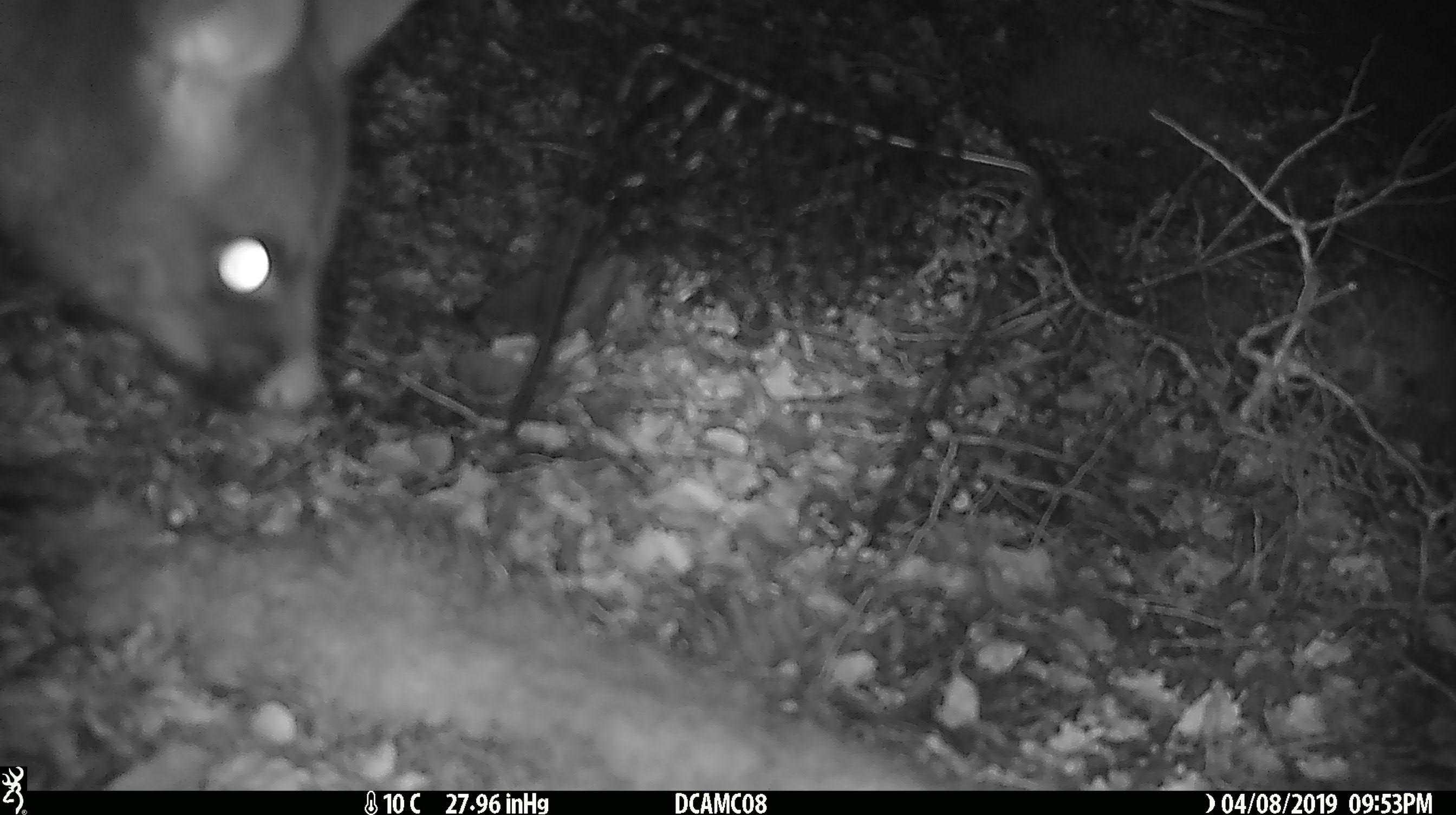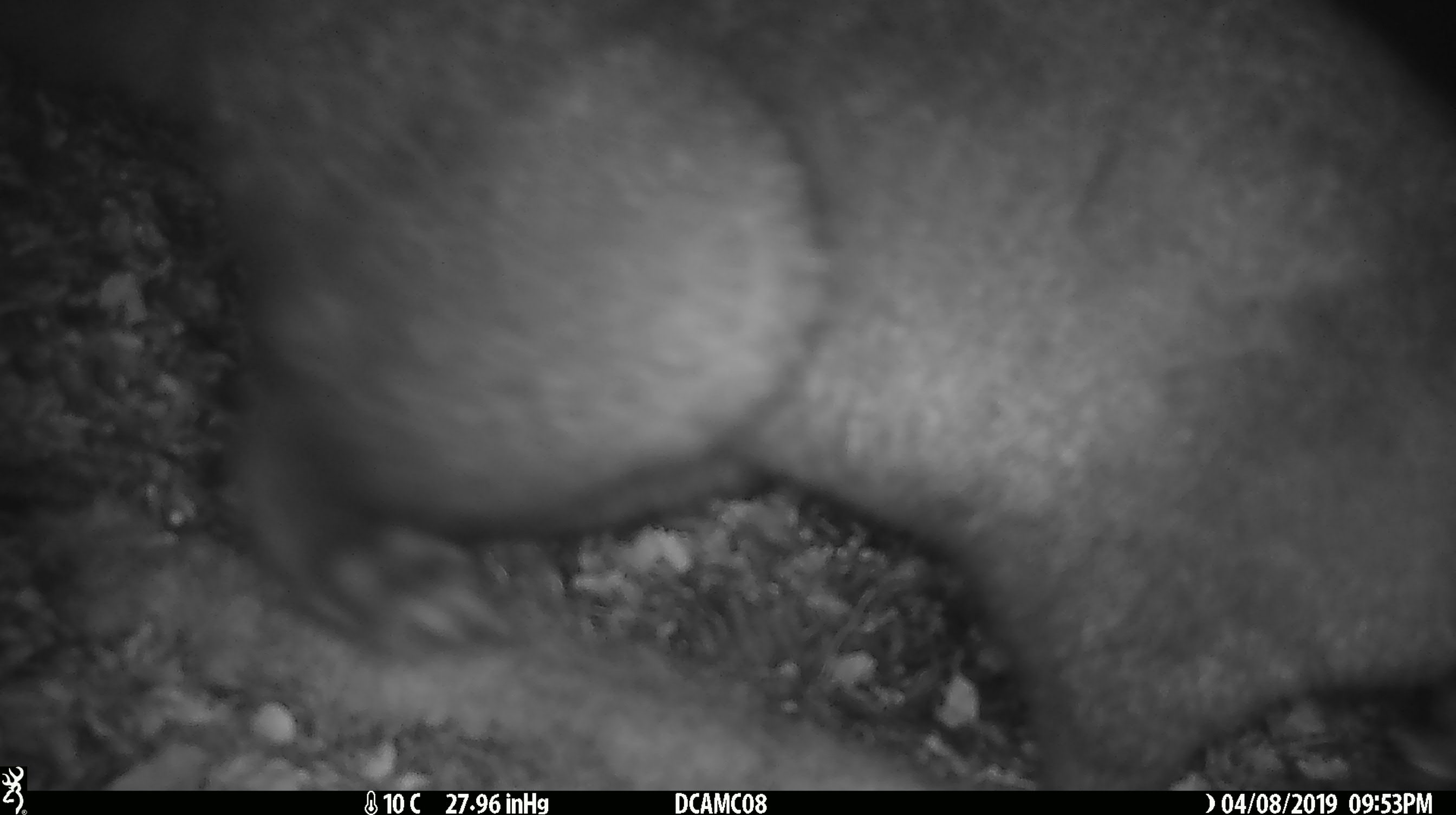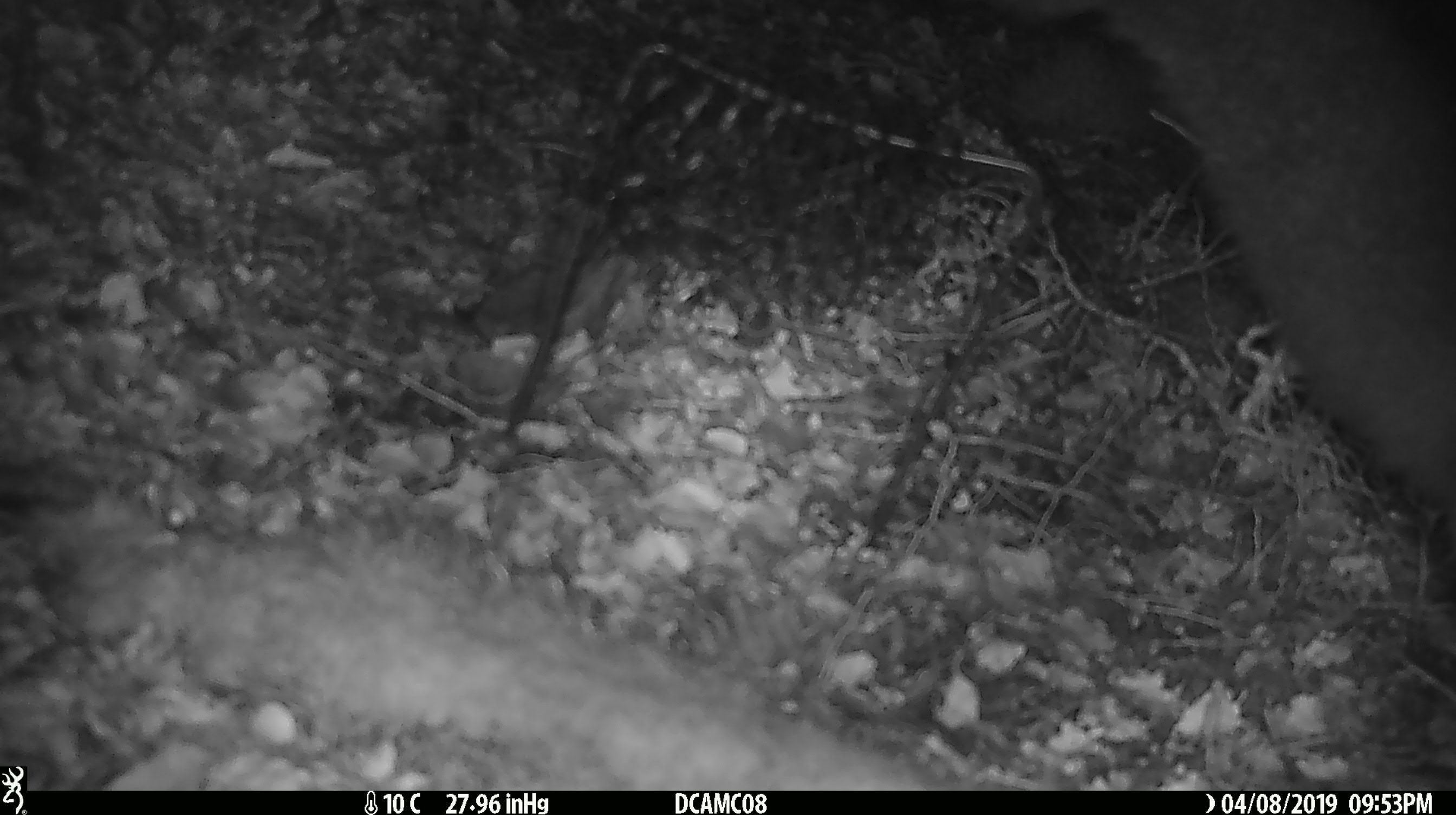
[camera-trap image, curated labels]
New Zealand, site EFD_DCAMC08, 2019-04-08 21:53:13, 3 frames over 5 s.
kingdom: Animalia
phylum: Chordata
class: Mammalia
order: Diprotodontia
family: Phalangeridae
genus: Trichosurus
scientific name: Trichosurus vulpecula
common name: common brushtail possum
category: possum